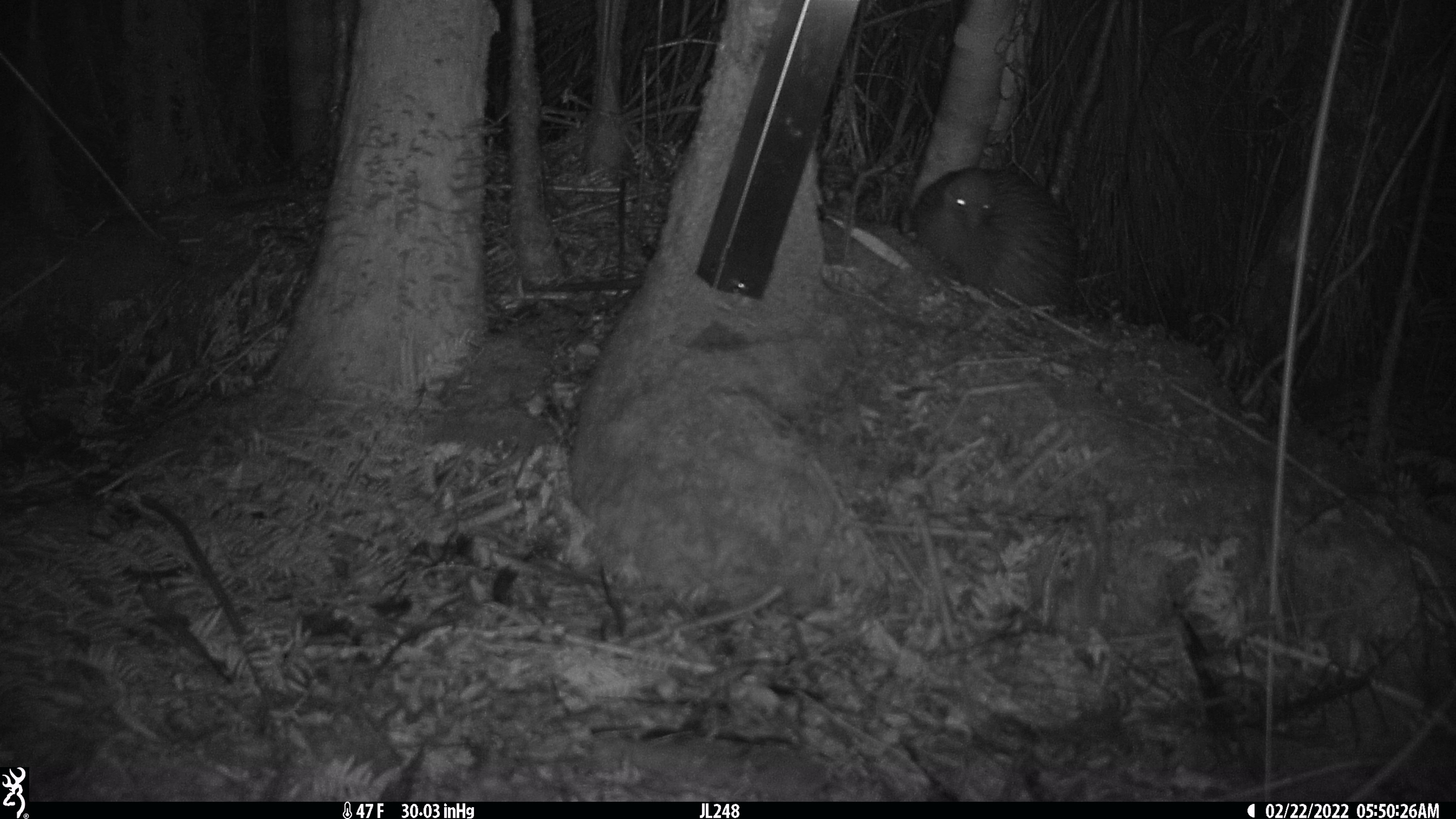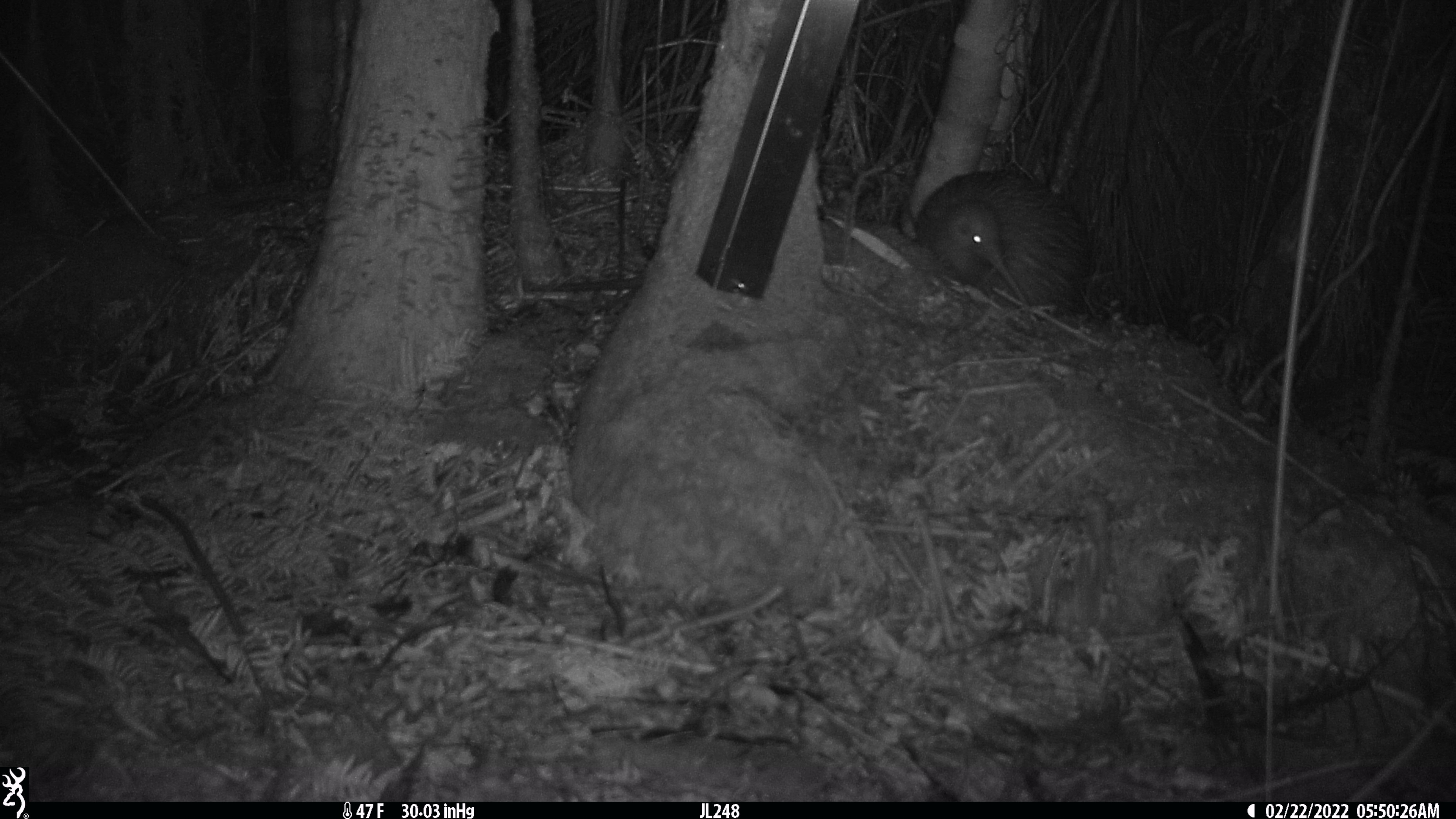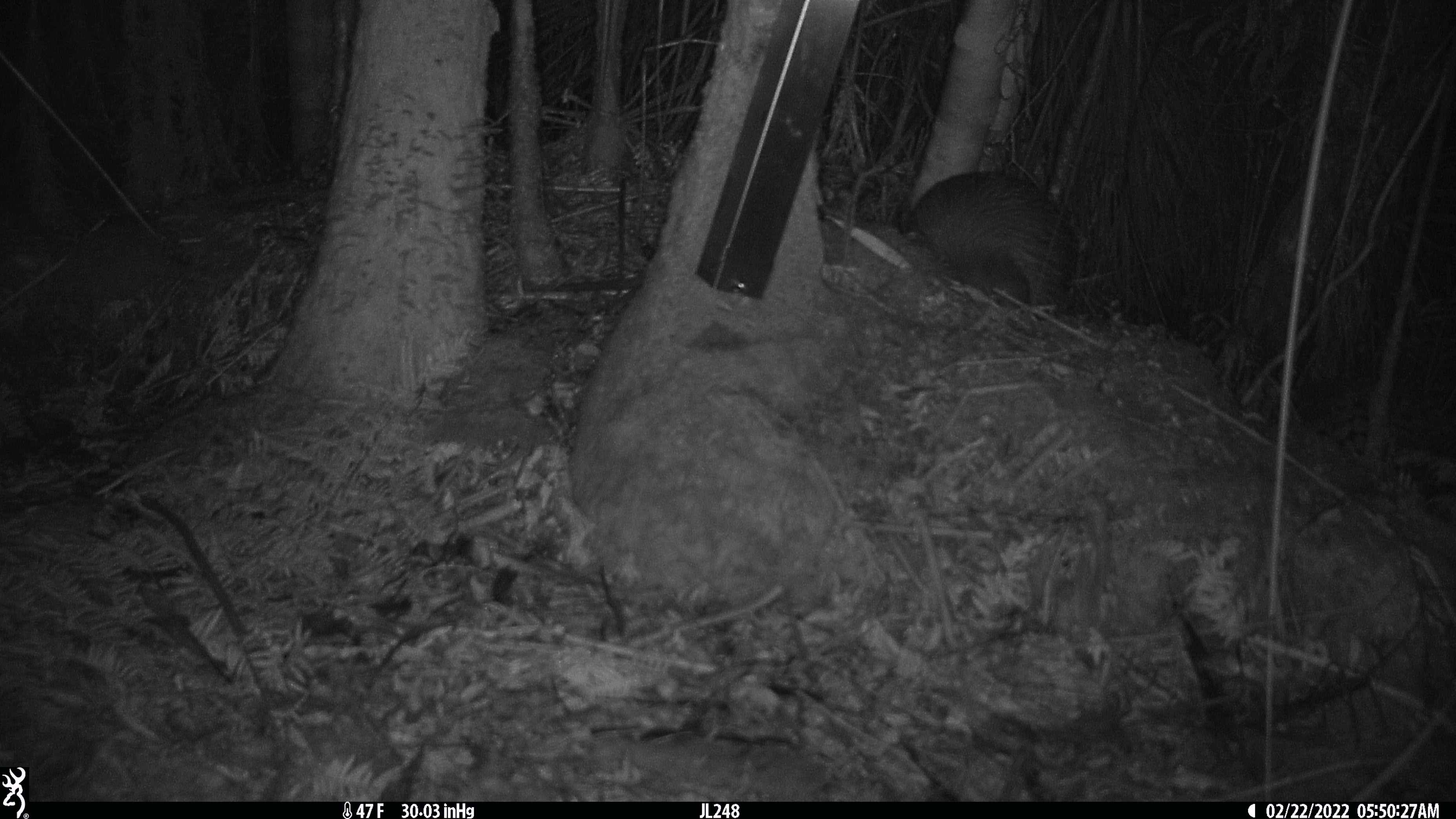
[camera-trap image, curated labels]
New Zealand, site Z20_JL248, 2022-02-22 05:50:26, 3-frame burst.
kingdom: Animalia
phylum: Chordata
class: Aves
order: Apterygiformes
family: Apterygidae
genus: Apteryx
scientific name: Apteryx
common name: kiwi